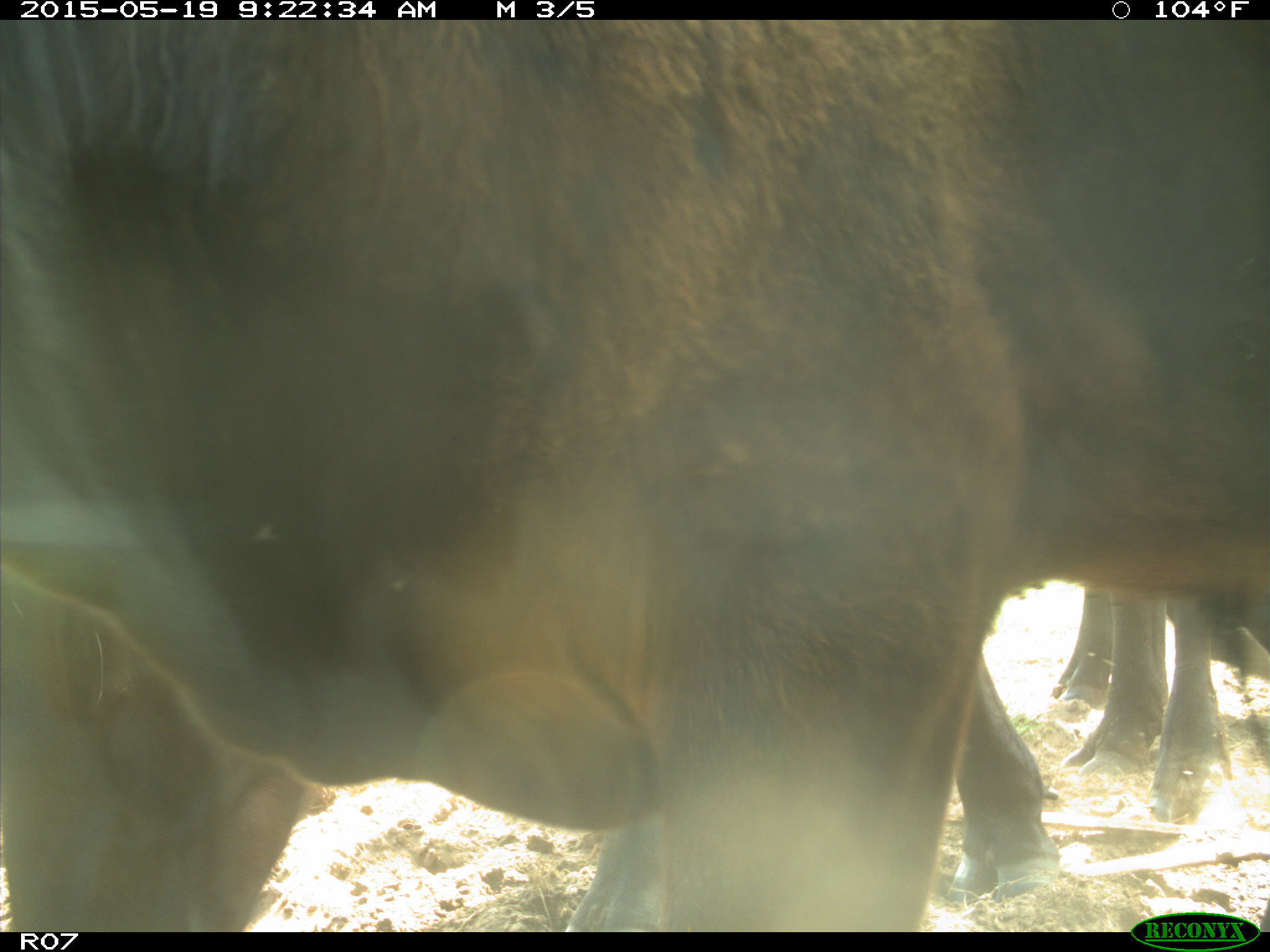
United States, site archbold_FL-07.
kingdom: Animalia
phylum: Chordata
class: Mammalia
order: Artiodactyla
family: Bovidae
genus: Bos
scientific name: Bos taurus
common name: domestic cow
Bos taurus (domestic cow).